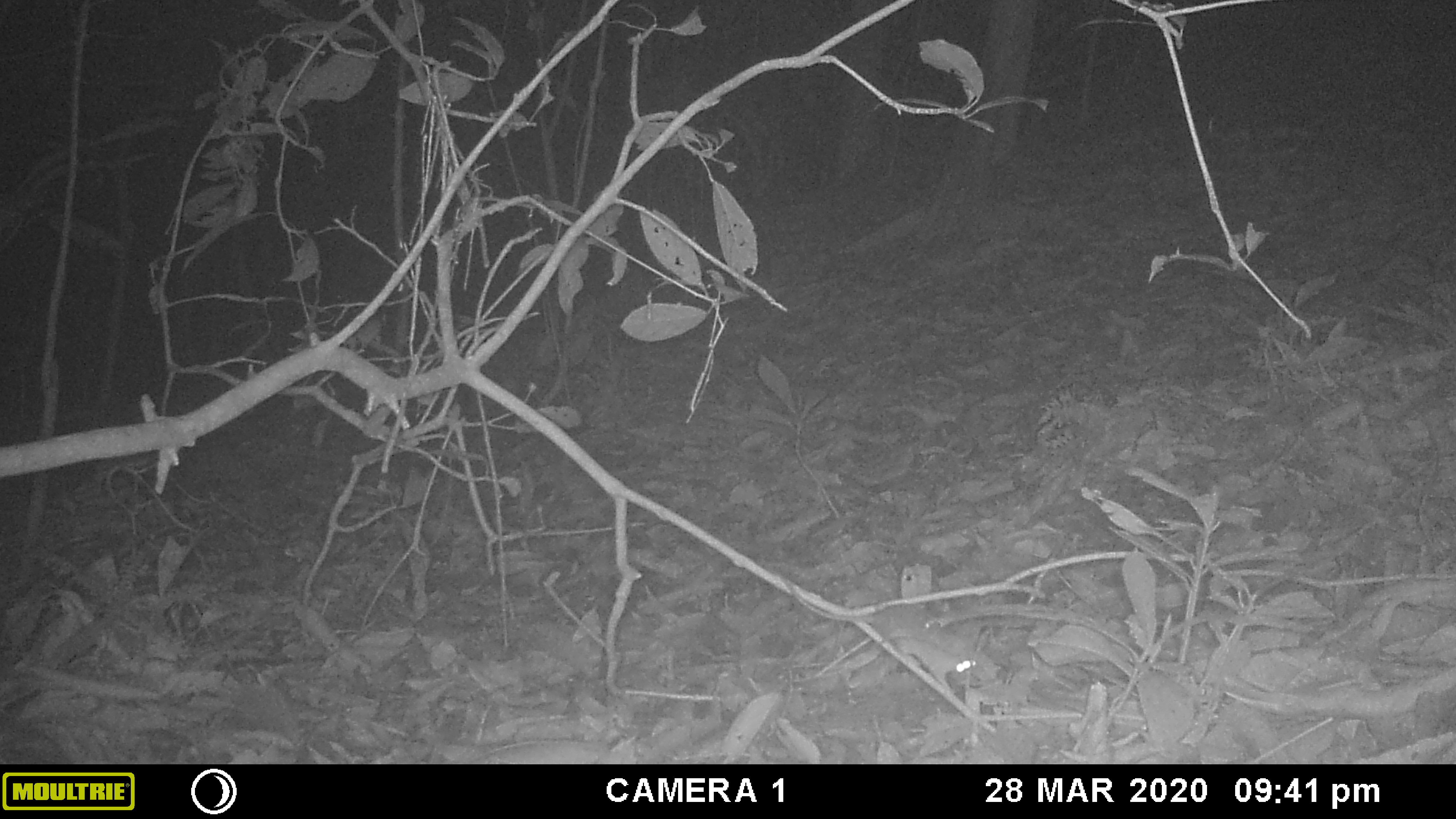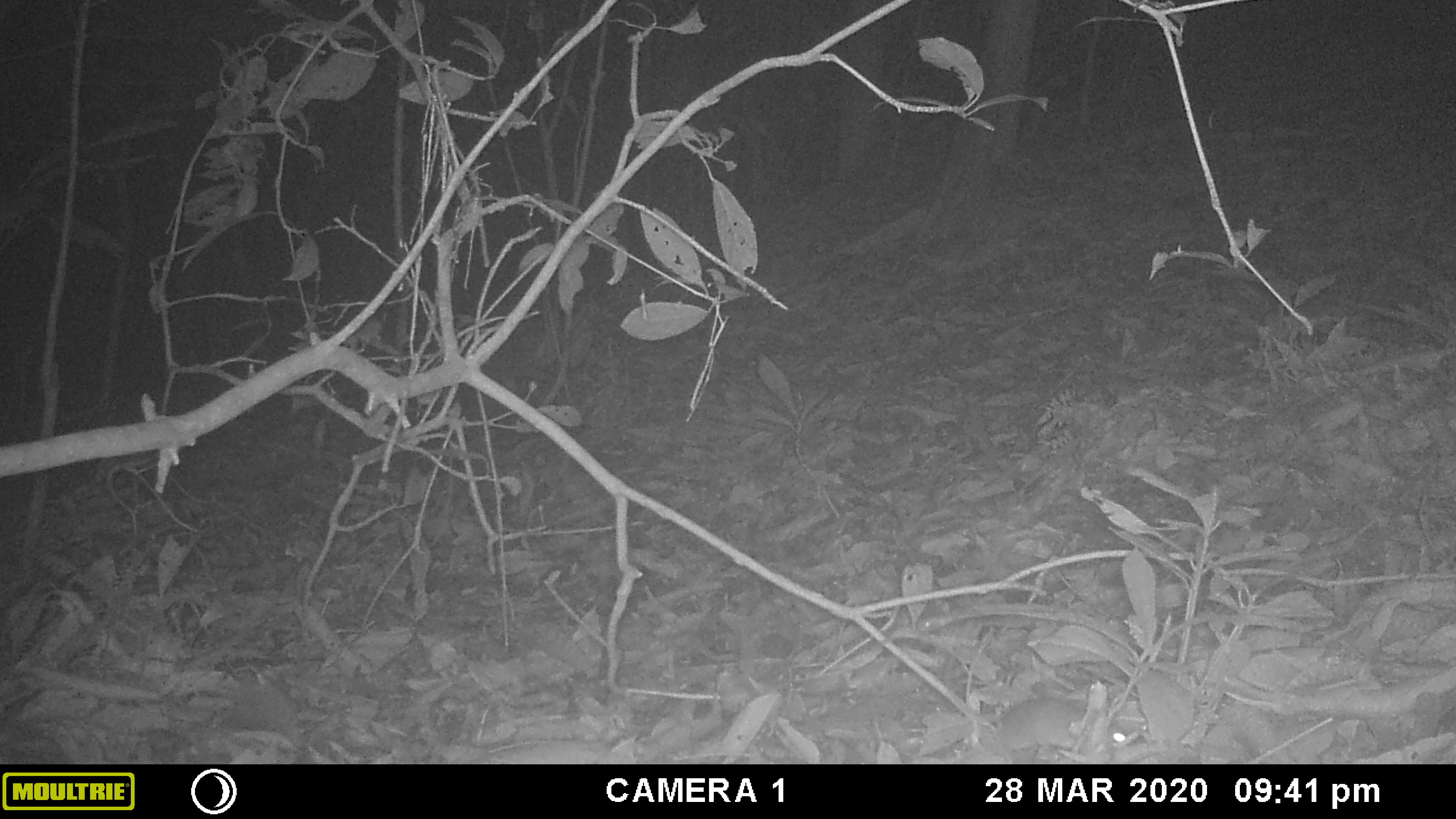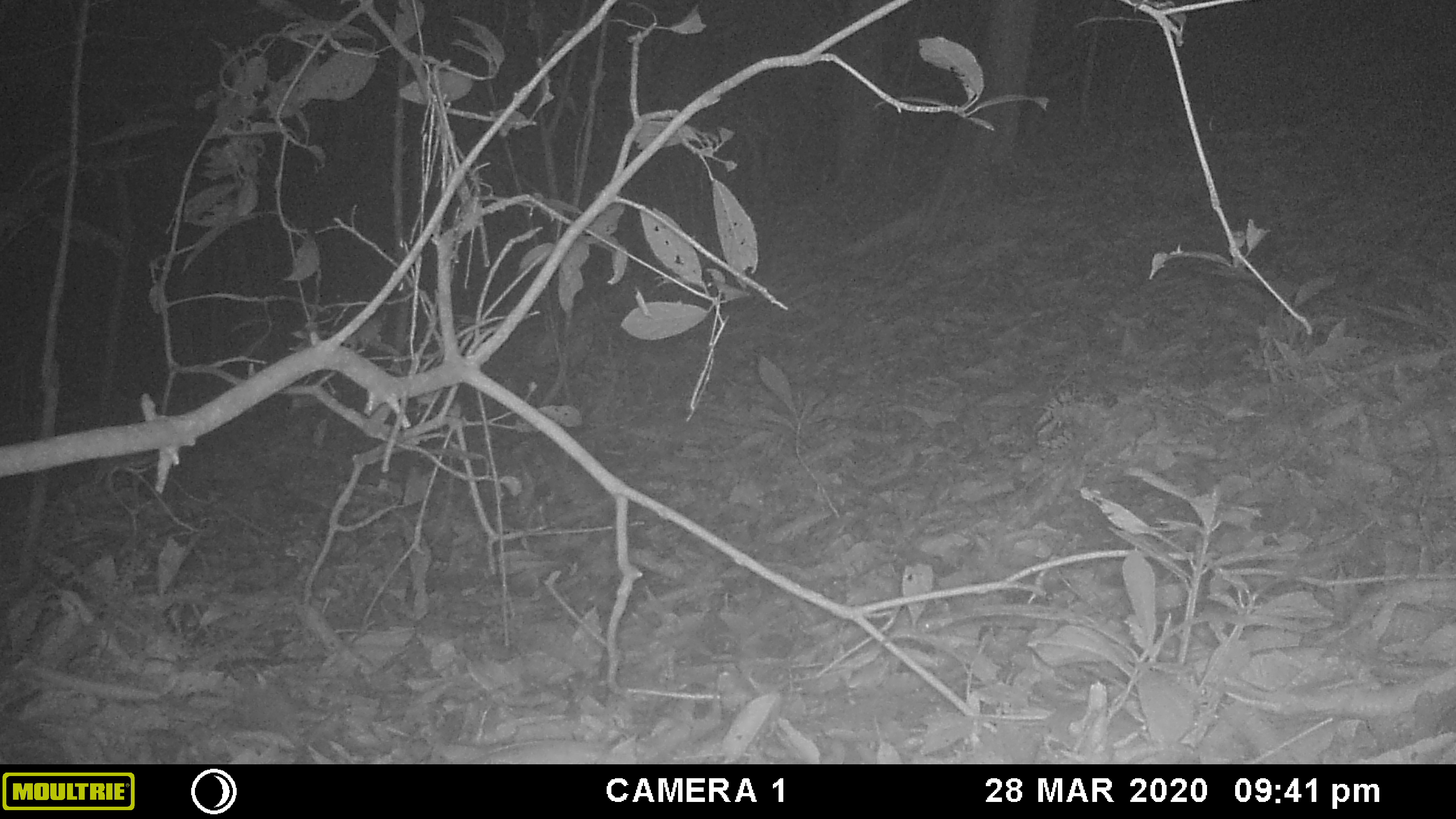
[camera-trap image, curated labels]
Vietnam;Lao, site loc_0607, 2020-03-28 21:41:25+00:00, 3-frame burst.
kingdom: Animalia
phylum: Chordata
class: Mammalia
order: Rodentia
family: Muridae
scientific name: Muridae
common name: old-world mice and rats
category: unidentified murid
Unidentified murid (old-world mice and rats) (Muridae). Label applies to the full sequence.